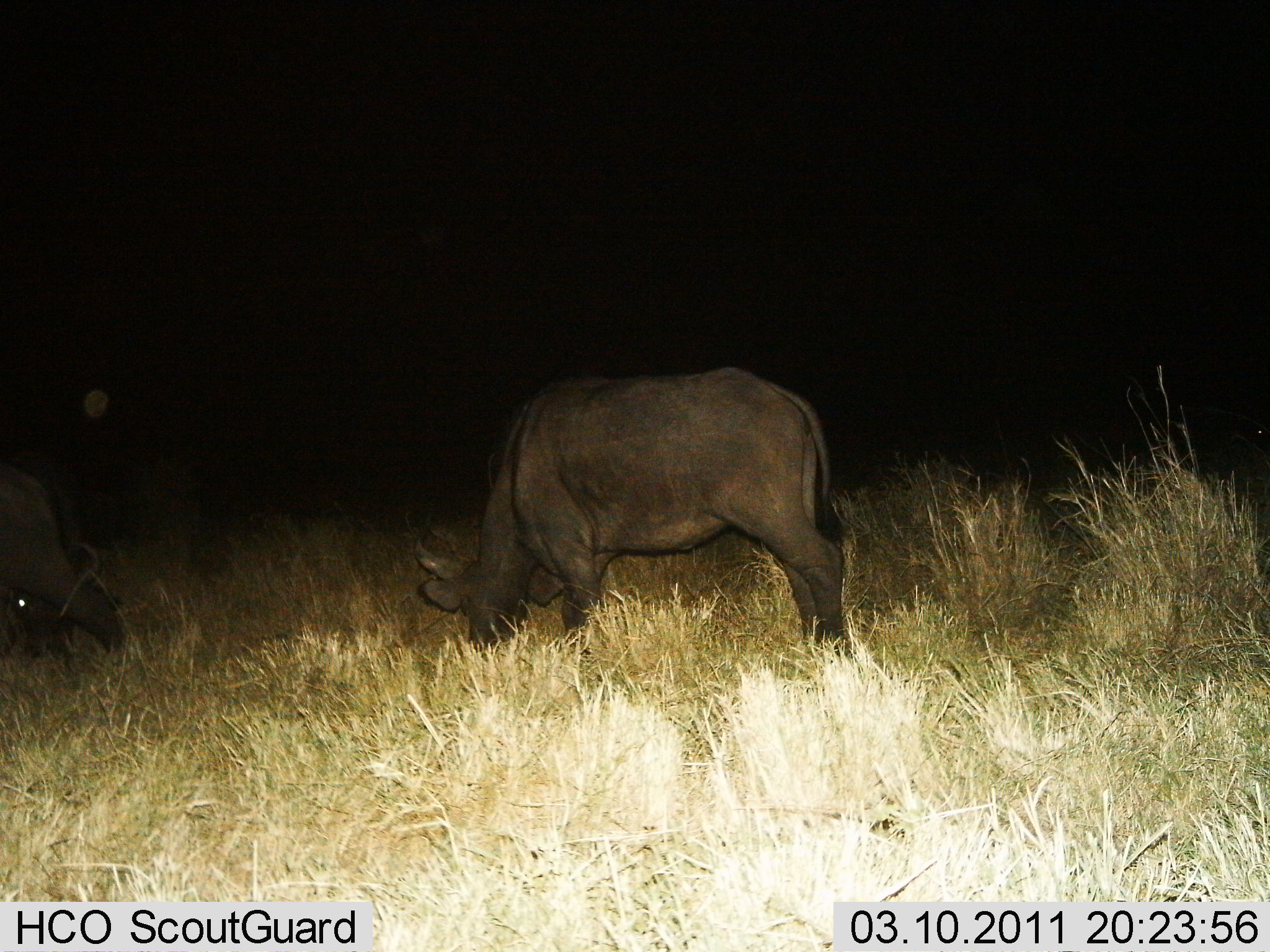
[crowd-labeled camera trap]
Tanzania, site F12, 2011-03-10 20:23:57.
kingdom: Animalia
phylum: Chordata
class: Mammalia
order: Artiodactyla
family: Bovidae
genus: Syncerus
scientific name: Syncerus caffer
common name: cape buffalo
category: buffalo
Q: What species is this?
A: Buffalo (cape buffalo) (Syncerus caffer).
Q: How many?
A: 2.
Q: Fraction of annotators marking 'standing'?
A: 20%.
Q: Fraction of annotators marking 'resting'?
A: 0%.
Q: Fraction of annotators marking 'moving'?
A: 0%.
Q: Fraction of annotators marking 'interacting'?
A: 0%.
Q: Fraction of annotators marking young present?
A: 0%.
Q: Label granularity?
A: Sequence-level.